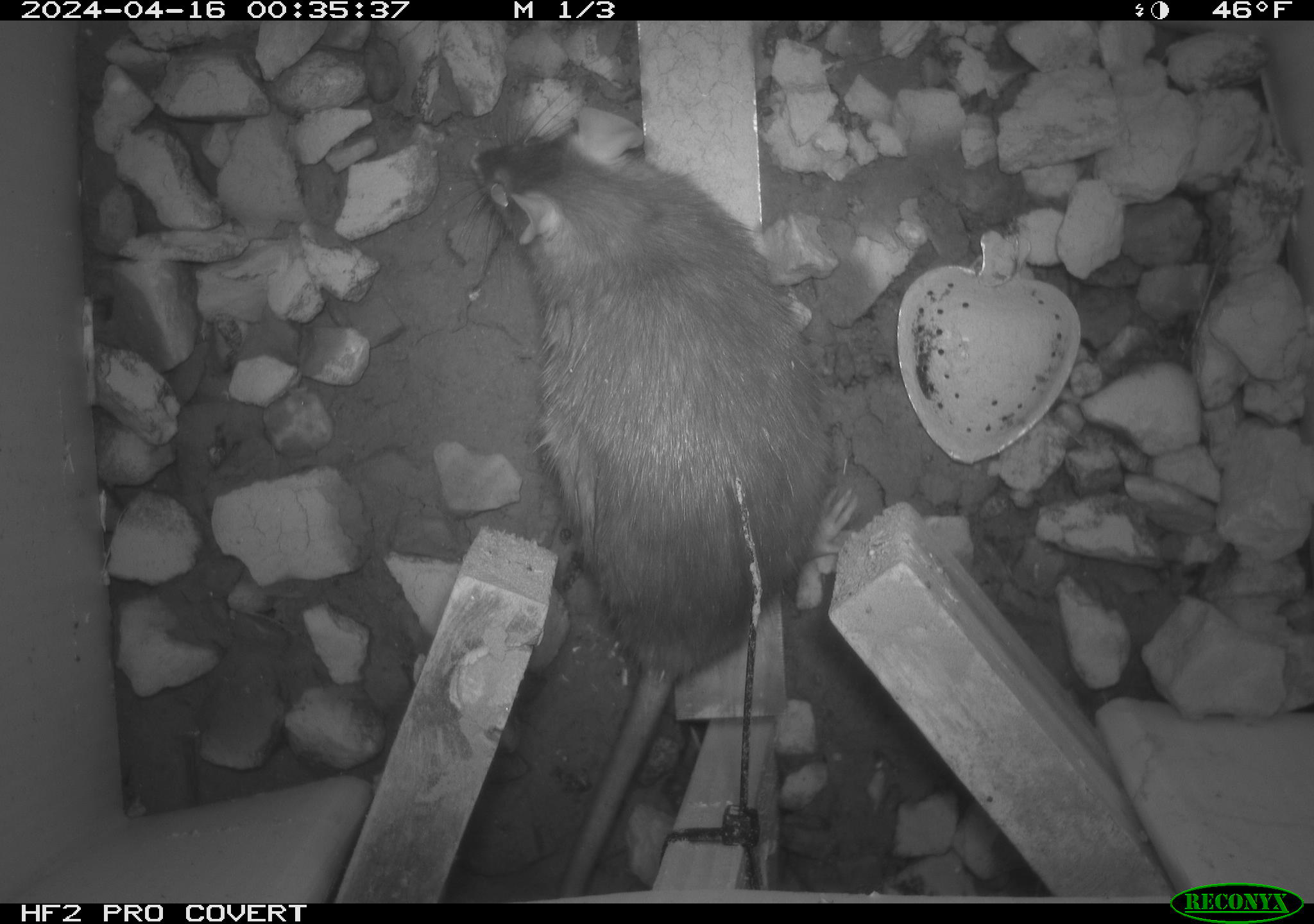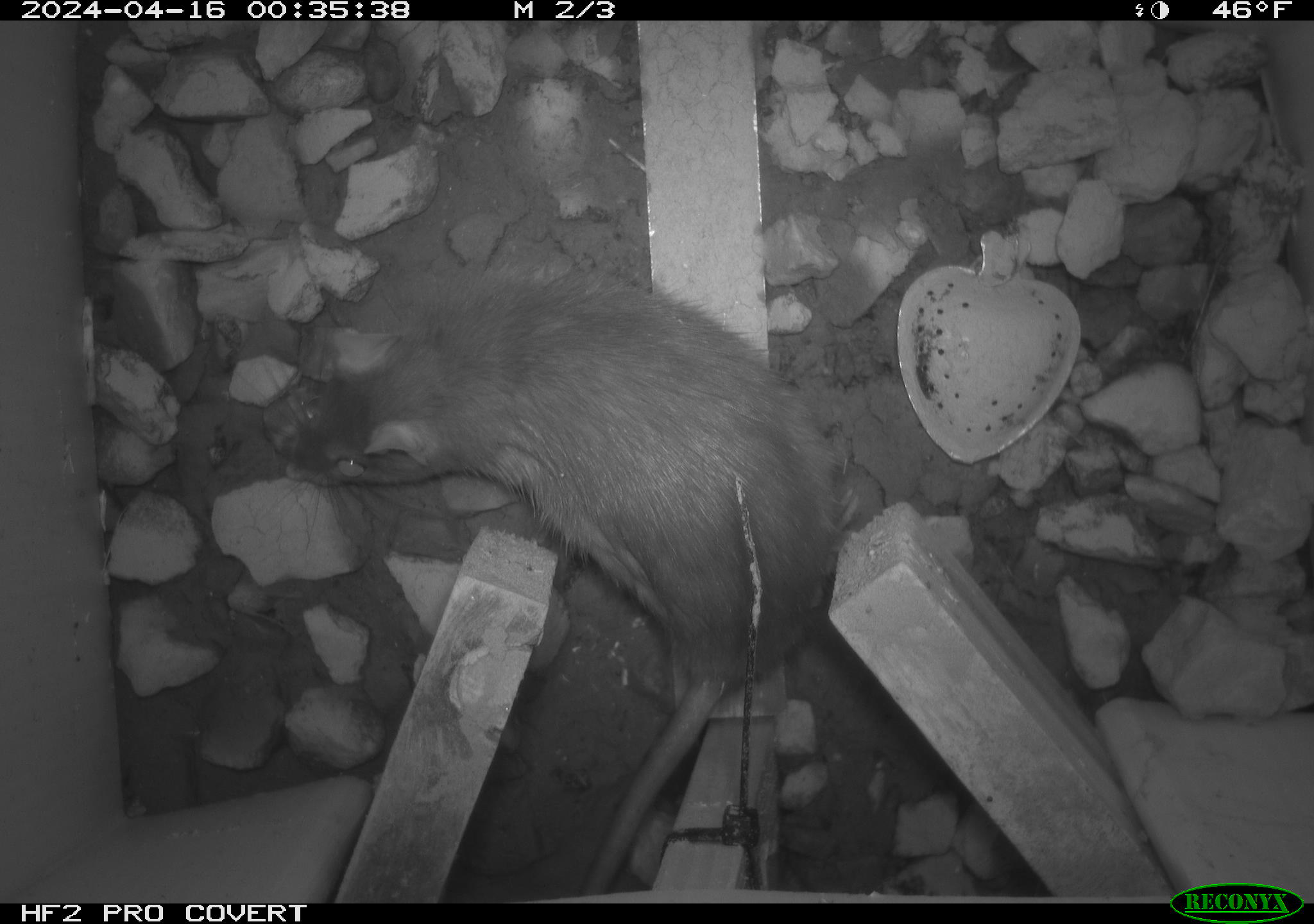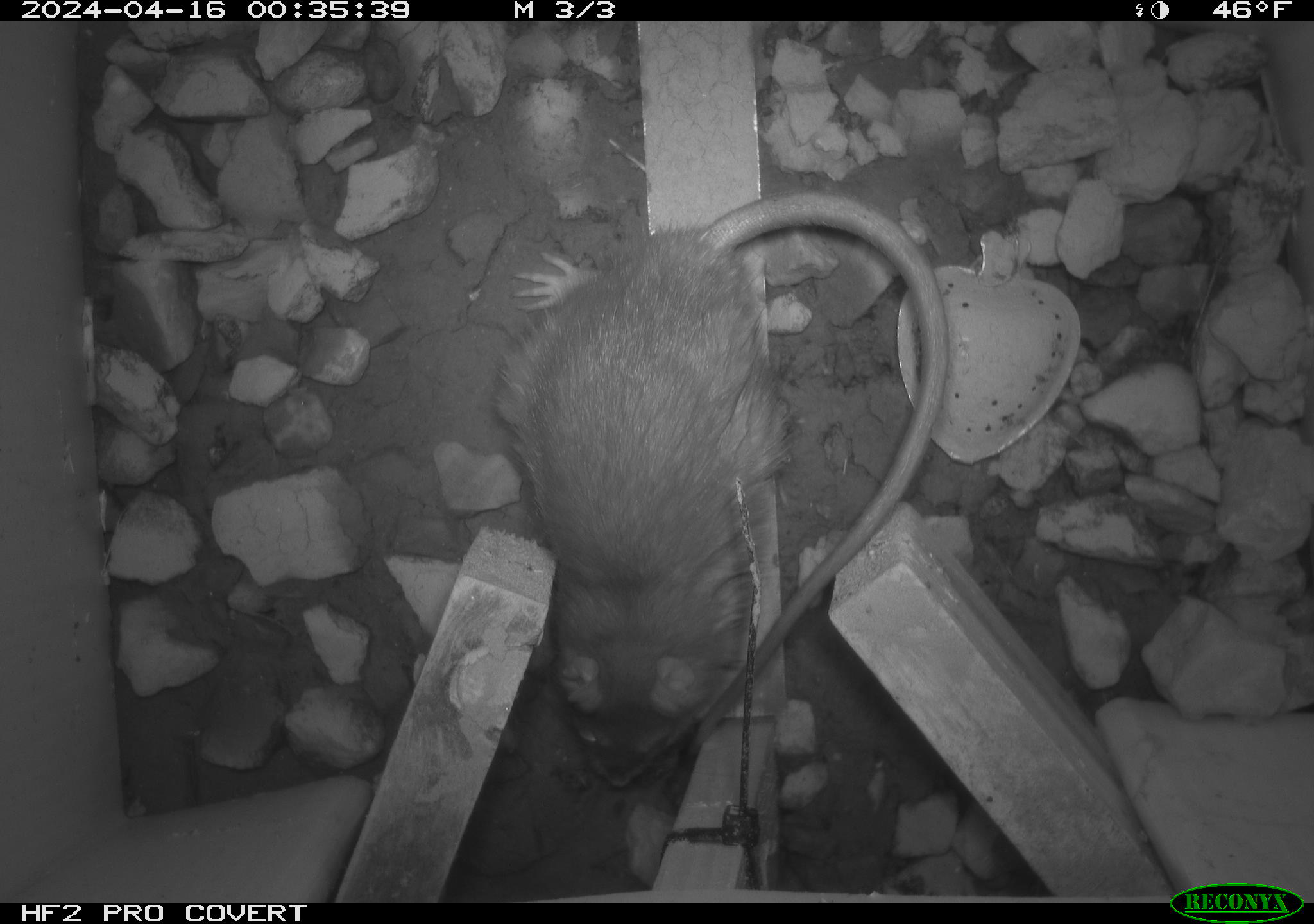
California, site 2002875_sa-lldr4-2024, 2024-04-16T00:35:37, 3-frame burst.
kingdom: Animalia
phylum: Chordata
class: Mammalia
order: Rodentia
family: Muridae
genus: Rattus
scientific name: Rattus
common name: rat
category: rattus species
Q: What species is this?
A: Rattus species (rat) (Rattus).